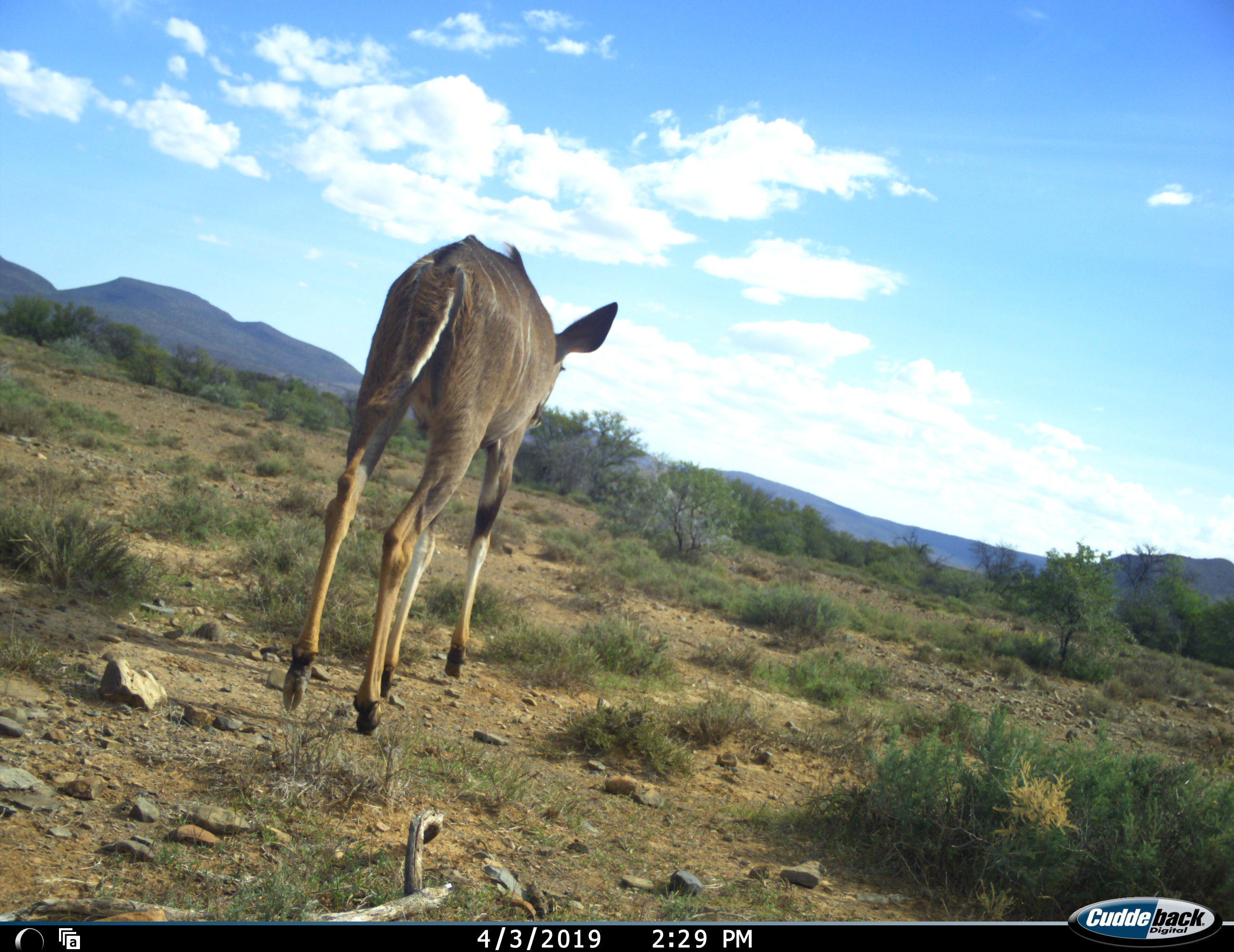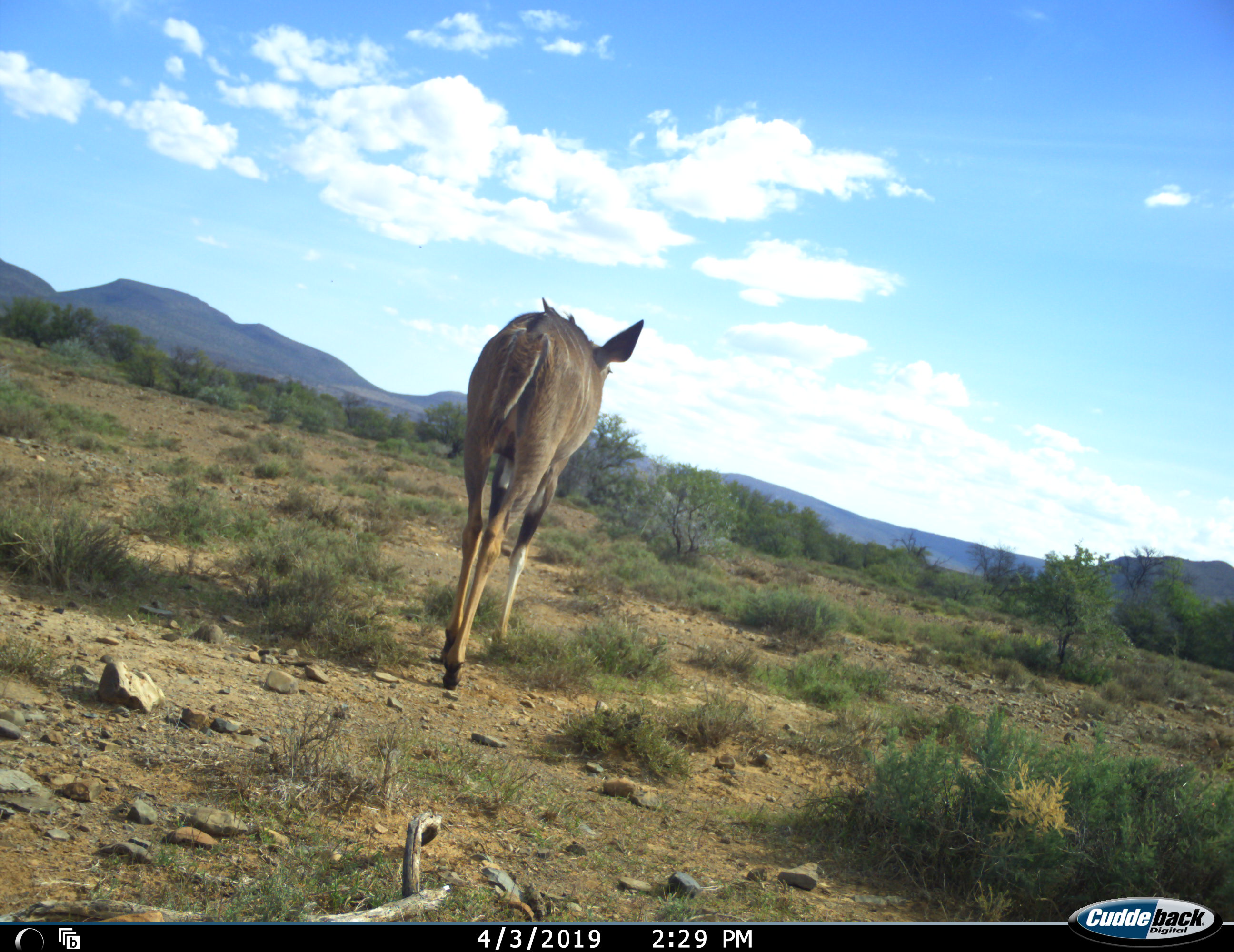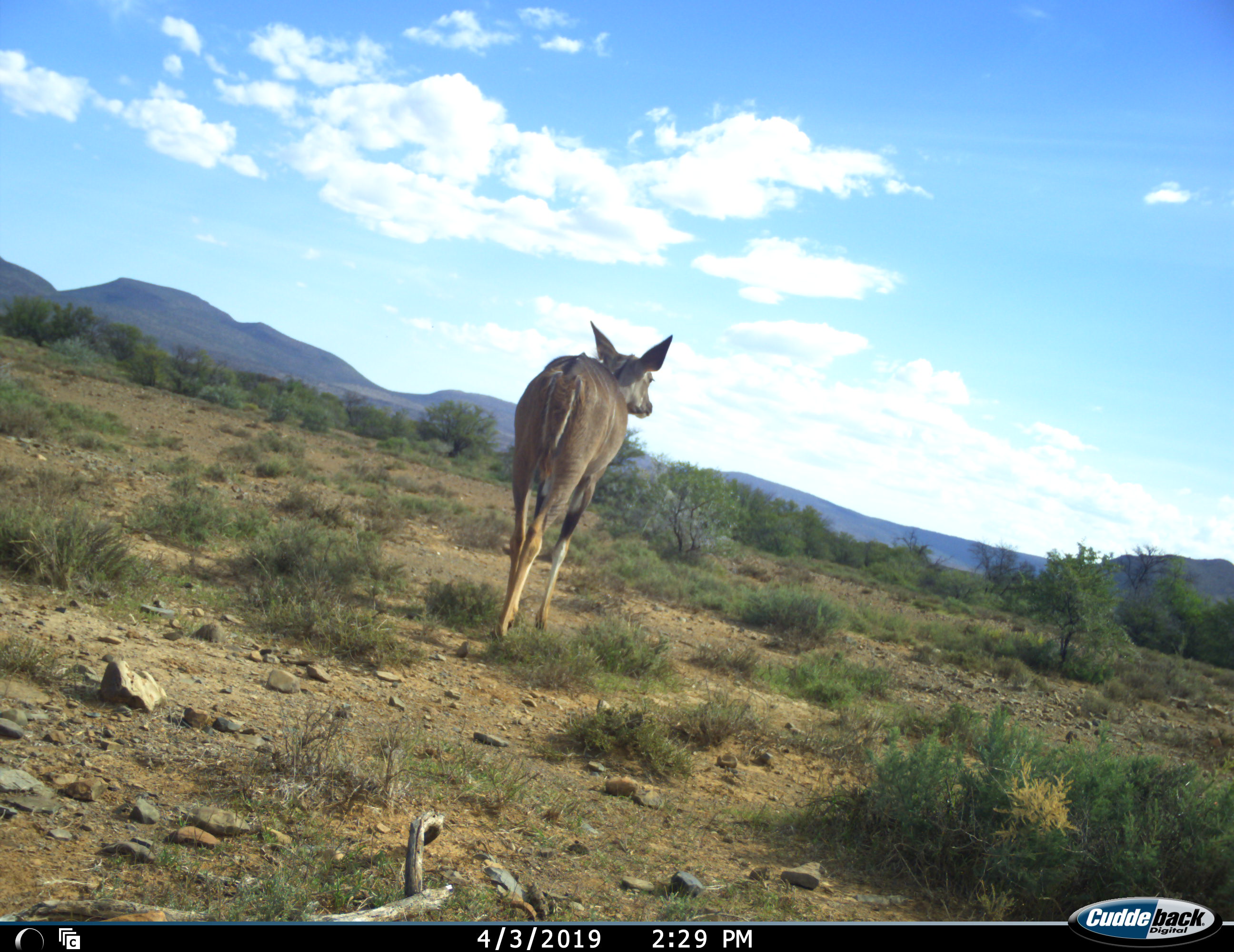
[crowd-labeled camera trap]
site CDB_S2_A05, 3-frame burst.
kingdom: Animalia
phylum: Chordata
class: Mammalia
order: Artiodactyla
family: Bovidae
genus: Tragelaphus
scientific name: Tragelaphus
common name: kudu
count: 1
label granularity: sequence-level